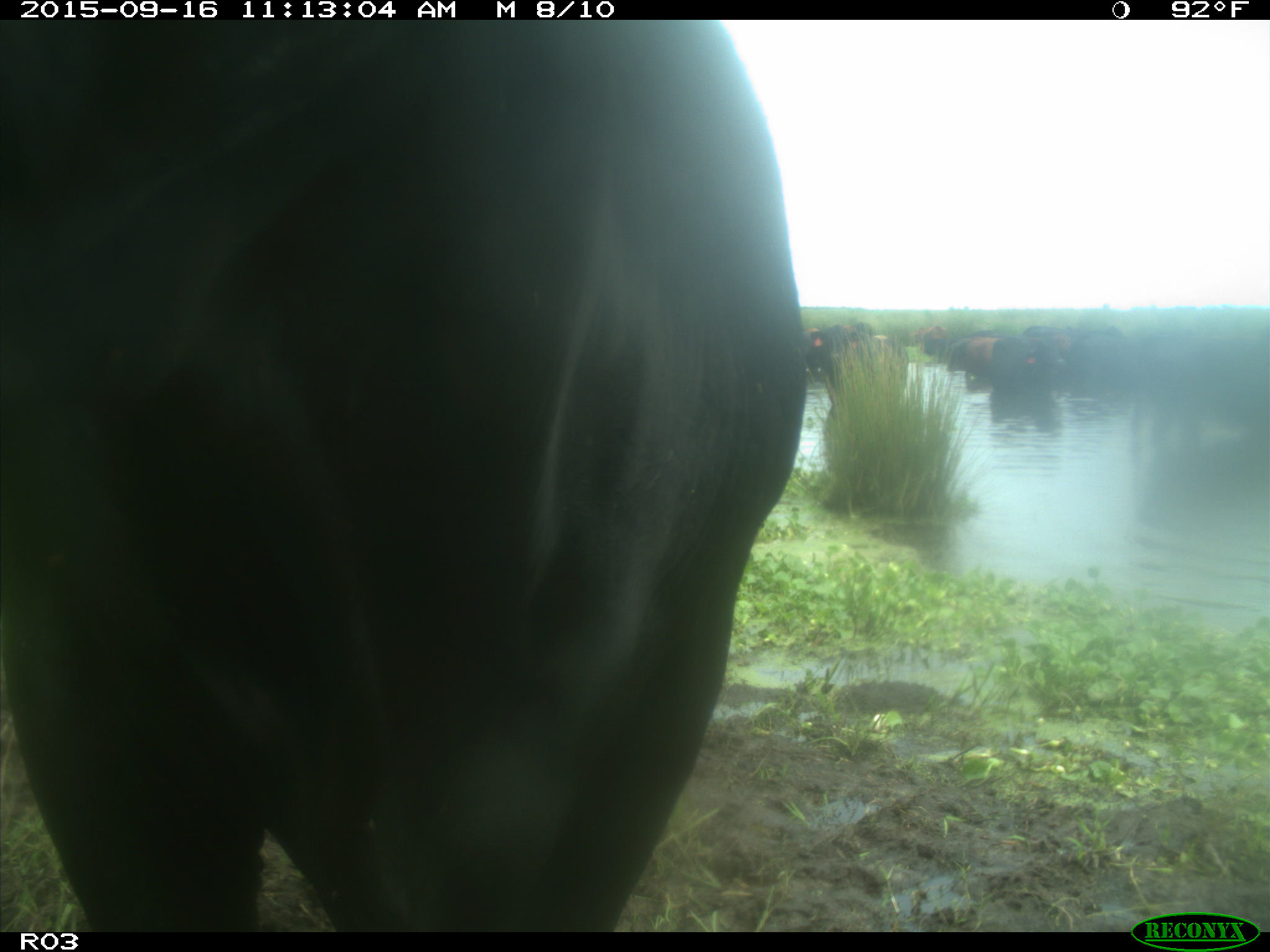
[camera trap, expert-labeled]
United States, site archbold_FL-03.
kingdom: Animalia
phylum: Chordata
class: Mammalia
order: Artiodactyla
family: Bovidae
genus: Bos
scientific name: Bos taurus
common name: domestic cow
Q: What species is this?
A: Bos taurus (domestic cow).